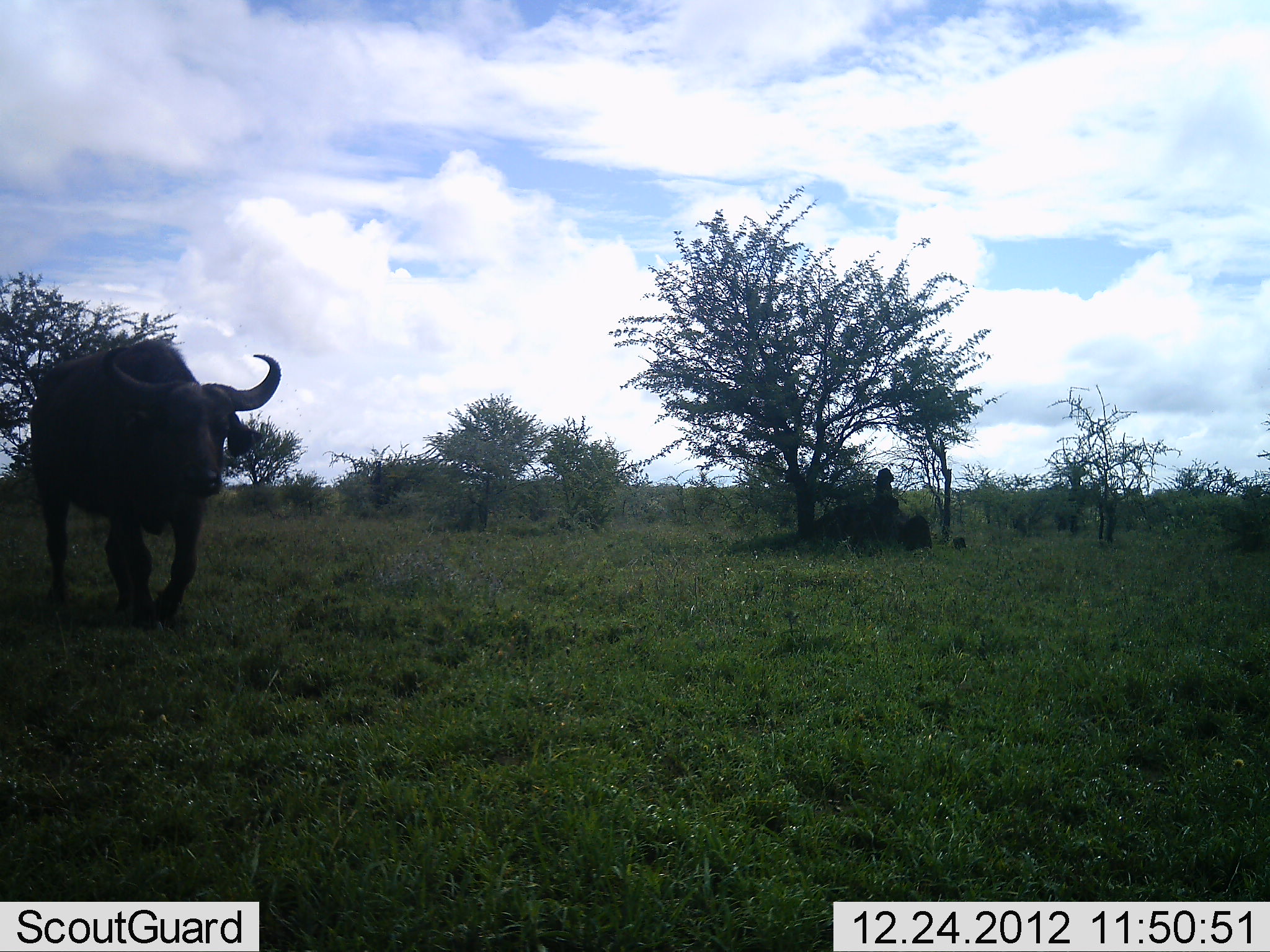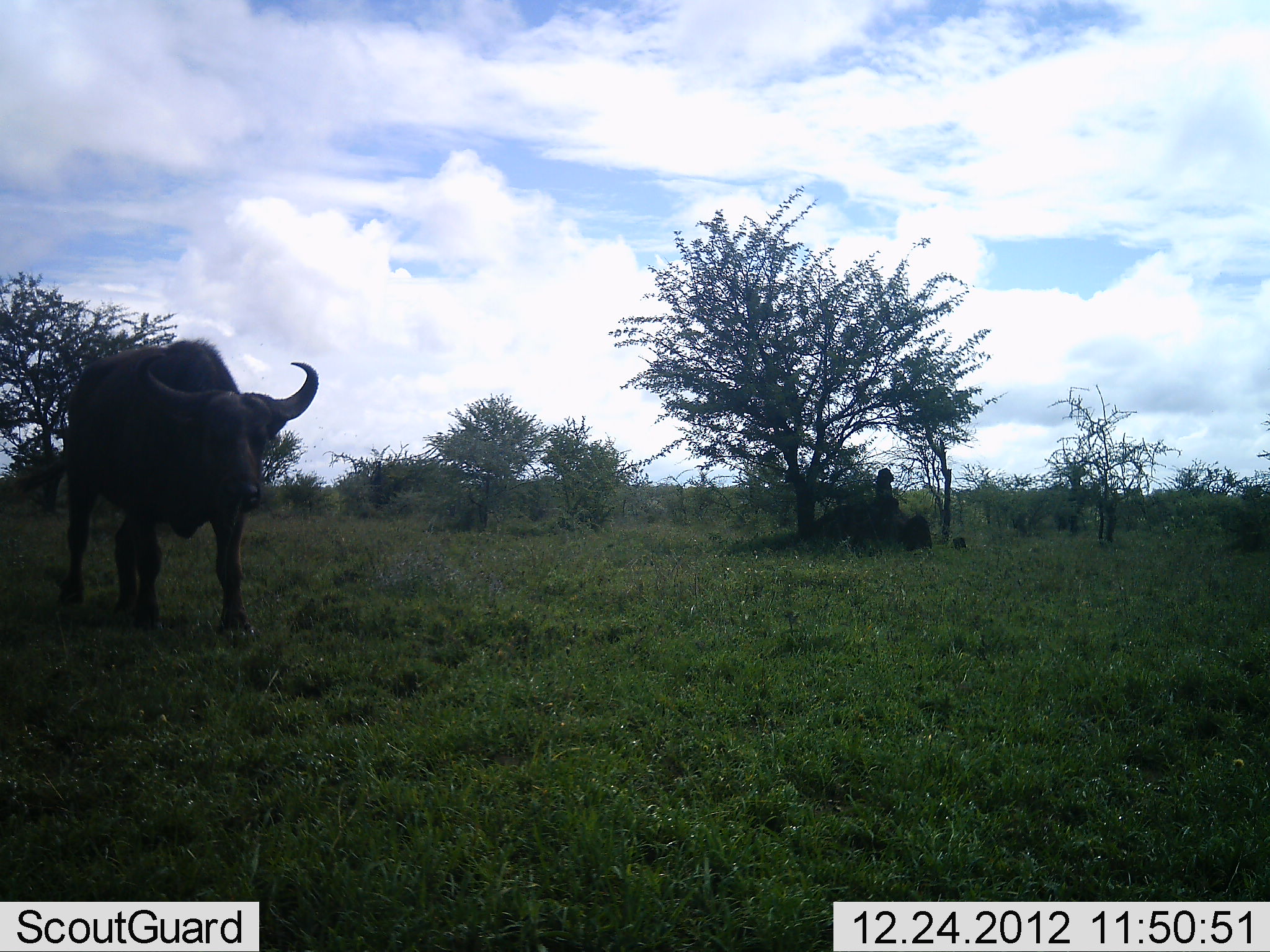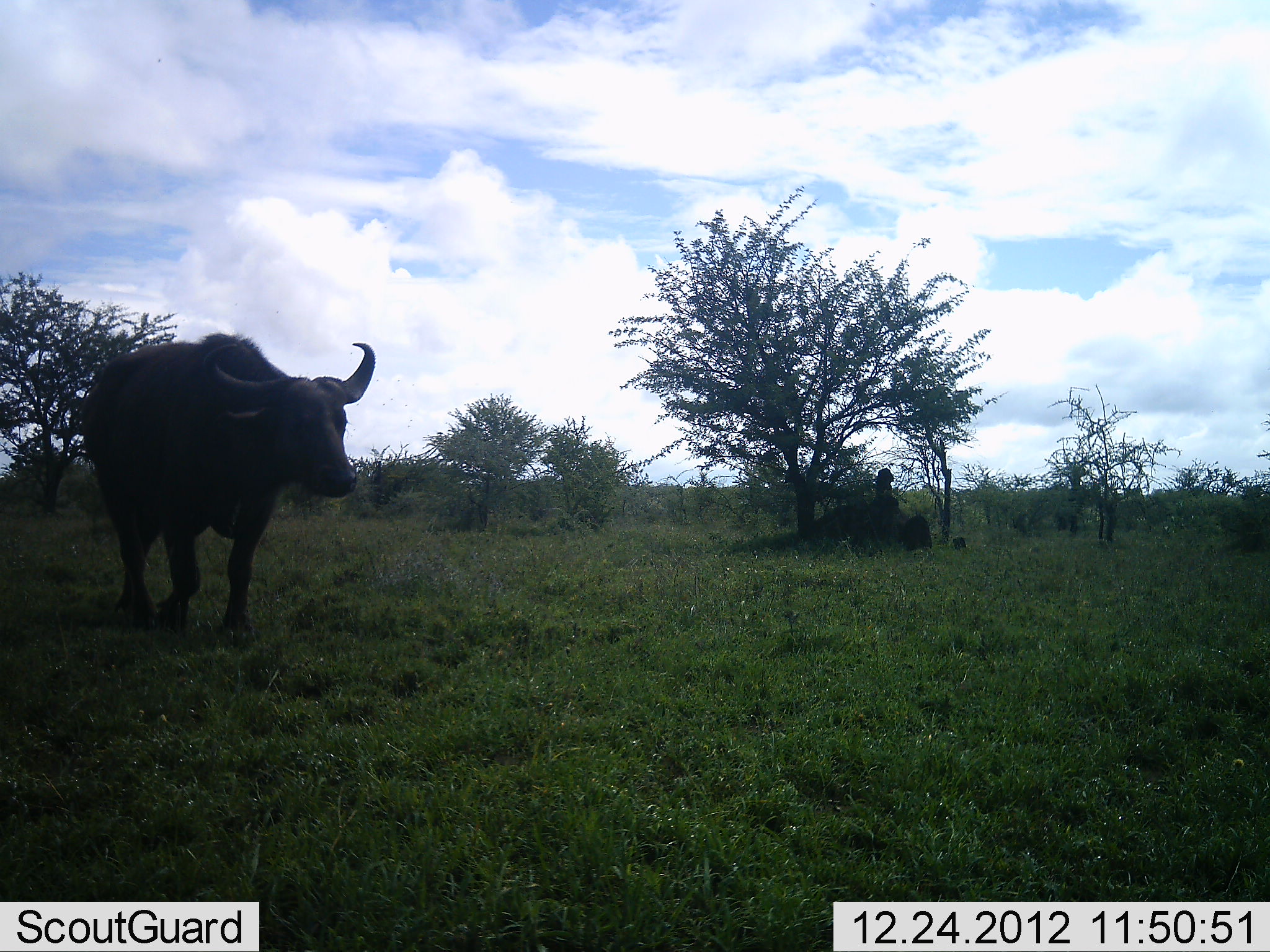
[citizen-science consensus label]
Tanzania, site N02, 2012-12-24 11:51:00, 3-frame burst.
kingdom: Animalia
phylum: Chordata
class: Mammalia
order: Artiodactyla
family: Bovidae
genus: Syncerus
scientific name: Syncerus caffer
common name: cape buffalo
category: buffalo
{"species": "buffalo (cape buffalo) (Syncerus caffer)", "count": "1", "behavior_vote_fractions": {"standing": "4%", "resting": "0%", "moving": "100%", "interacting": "0%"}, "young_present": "0%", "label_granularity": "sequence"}